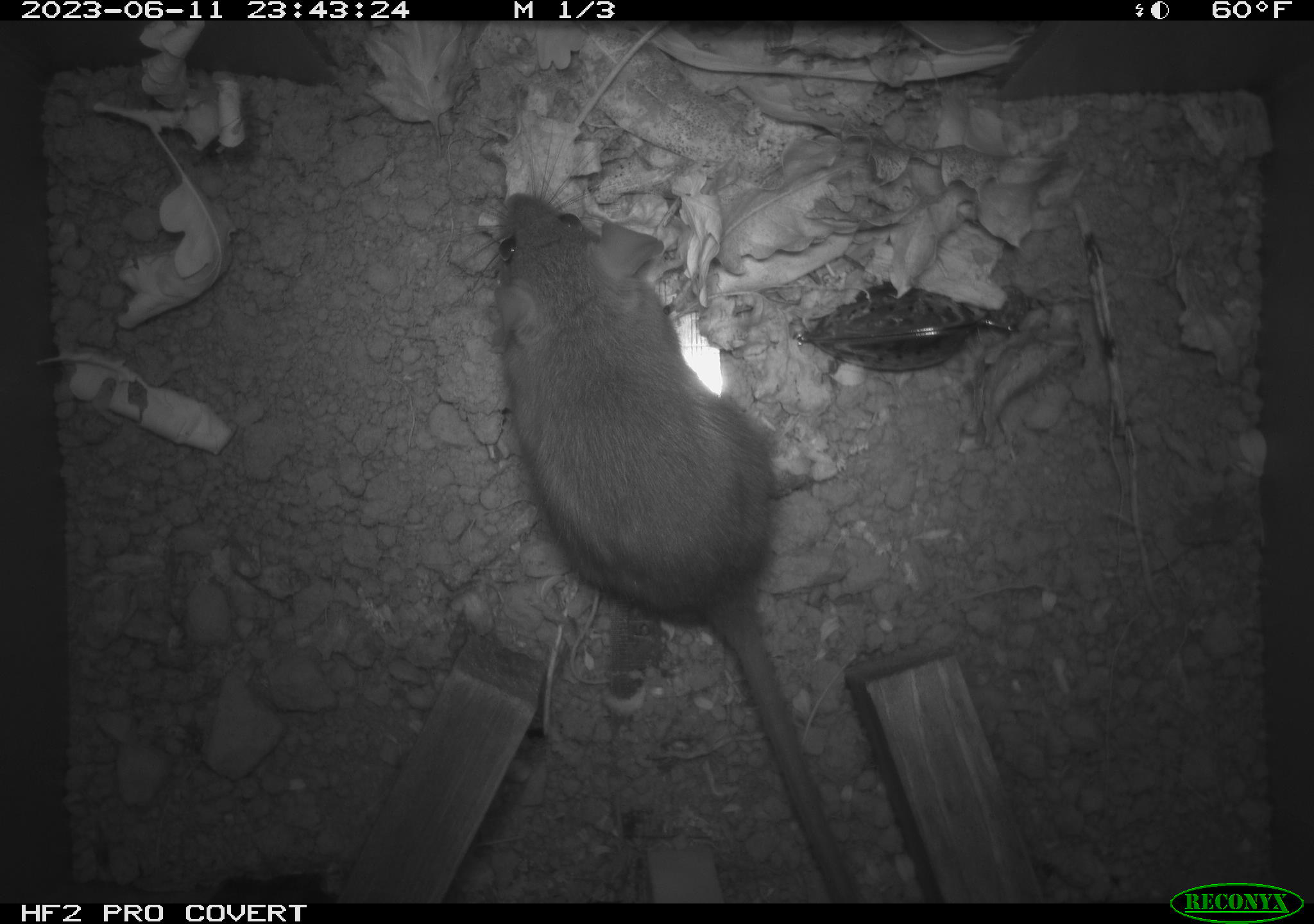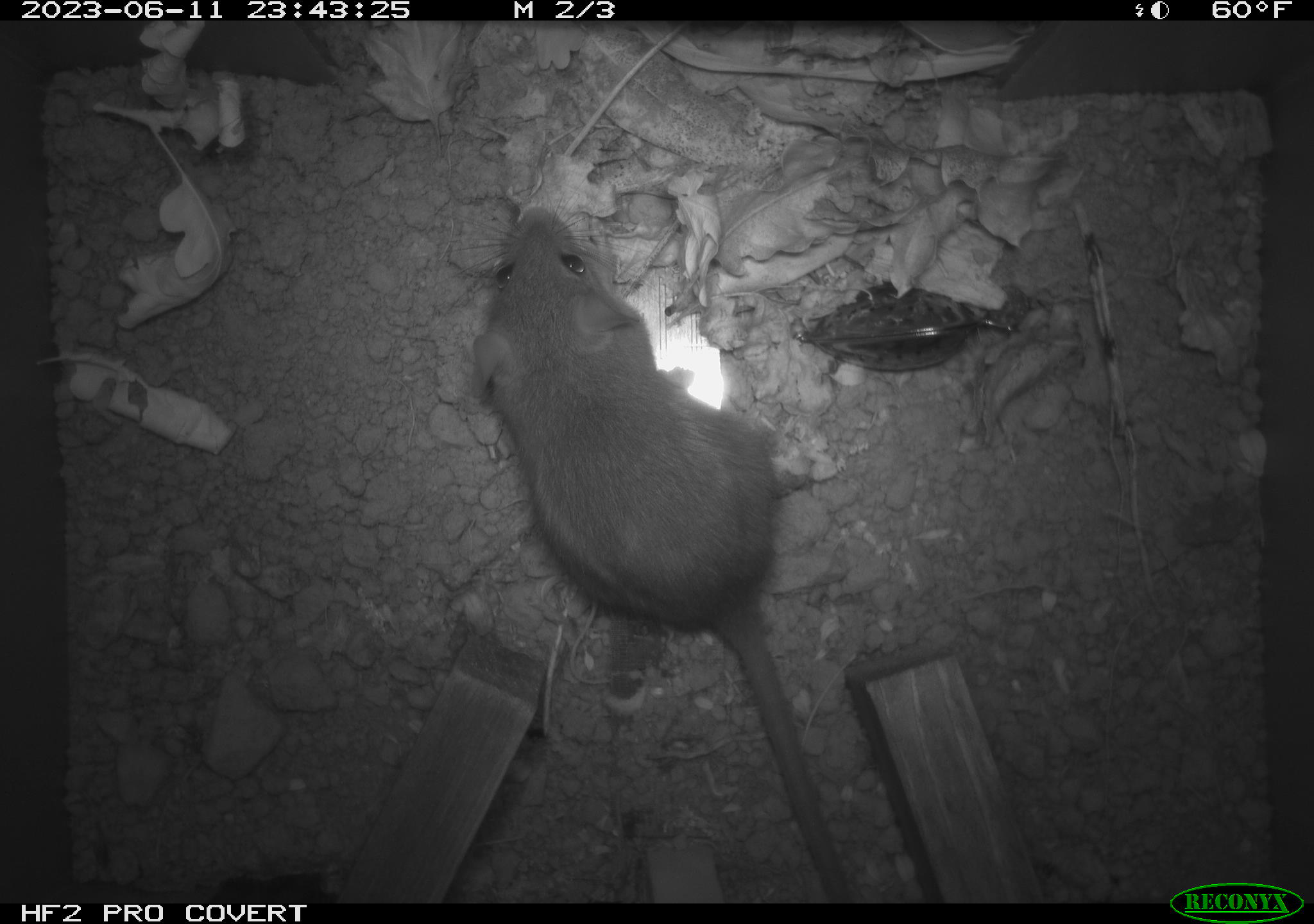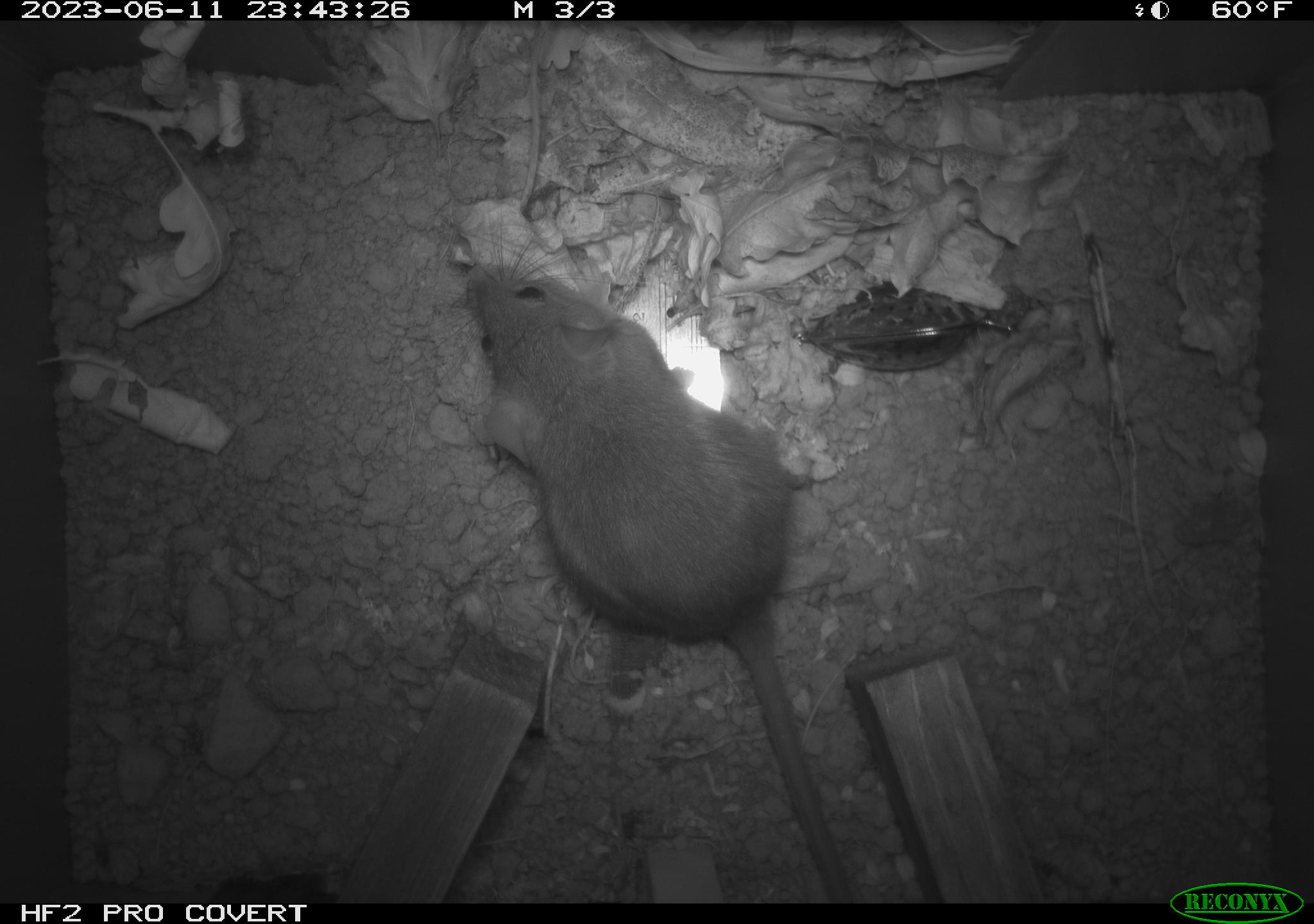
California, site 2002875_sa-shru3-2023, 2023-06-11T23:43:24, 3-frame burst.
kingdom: Animalia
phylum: Chordata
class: Mammalia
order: Rodentia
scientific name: Rodentia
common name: mouse species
Mouse species (Rodentia).